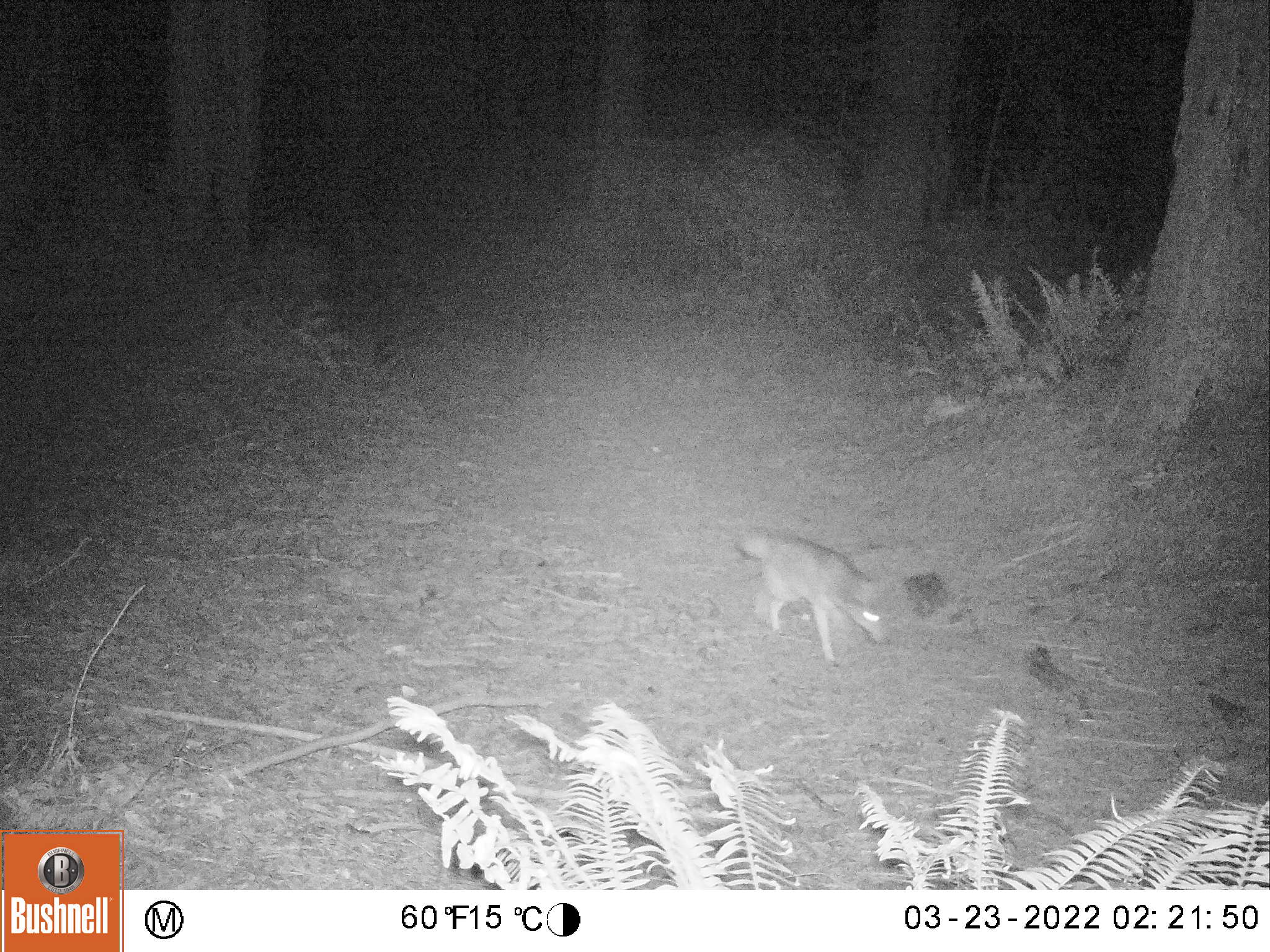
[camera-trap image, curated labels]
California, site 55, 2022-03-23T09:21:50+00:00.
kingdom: Animalia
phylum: Chordata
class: Mammalia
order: Carnivora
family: Canidae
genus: Canis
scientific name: Canis latrans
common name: coyote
Coyote (Canis latrans).